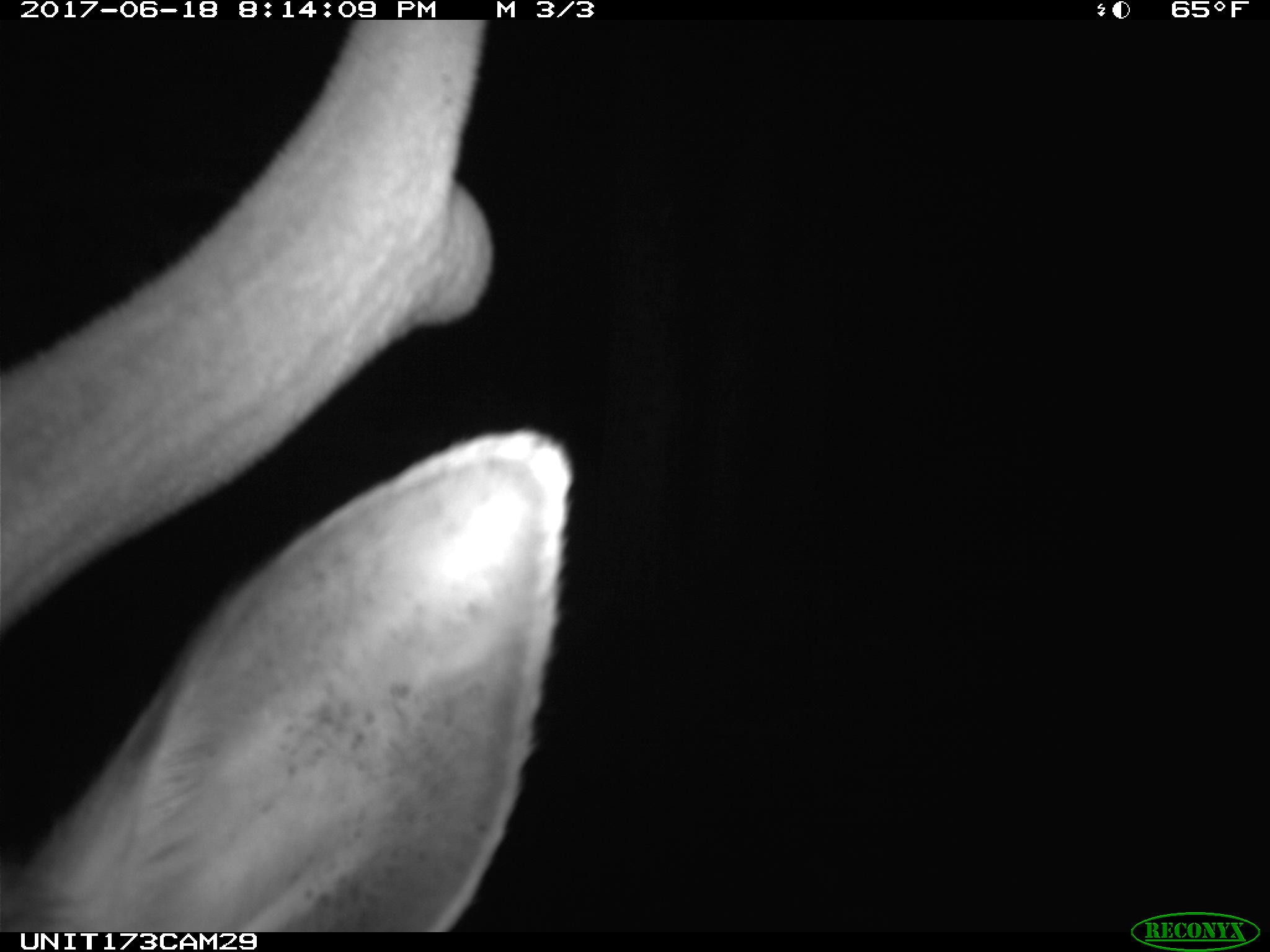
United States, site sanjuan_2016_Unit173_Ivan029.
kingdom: Animalia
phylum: Chordata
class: Mammalia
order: Artiodactyla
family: Cervidae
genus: Cervus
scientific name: Cervus elaphus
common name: red deer